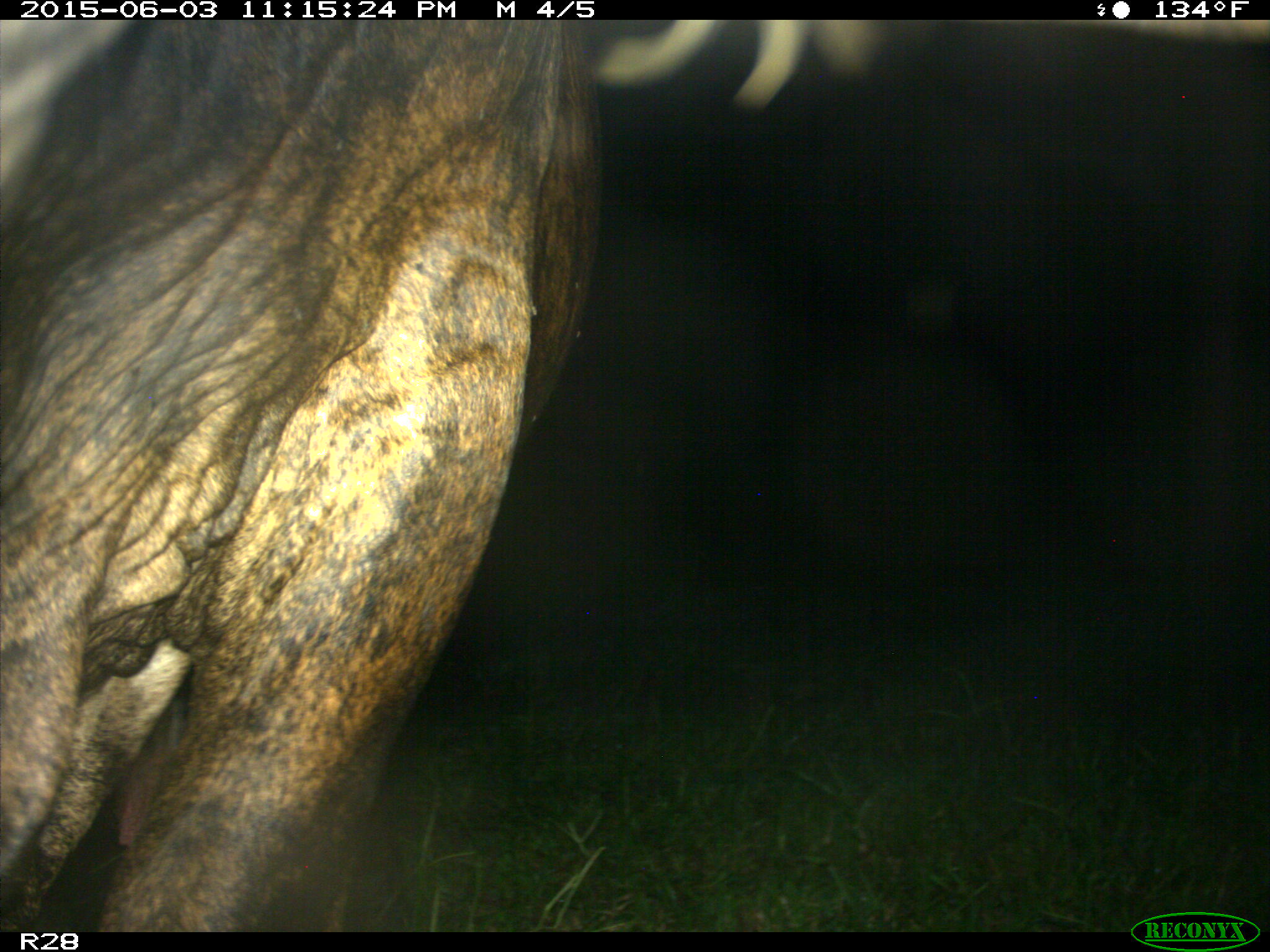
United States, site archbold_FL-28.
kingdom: Animalia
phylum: Chordata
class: Mammalia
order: Artiodactyla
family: Bovidae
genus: Bos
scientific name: Bos taurus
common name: domestic cow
Bos taurus (domestic cow).